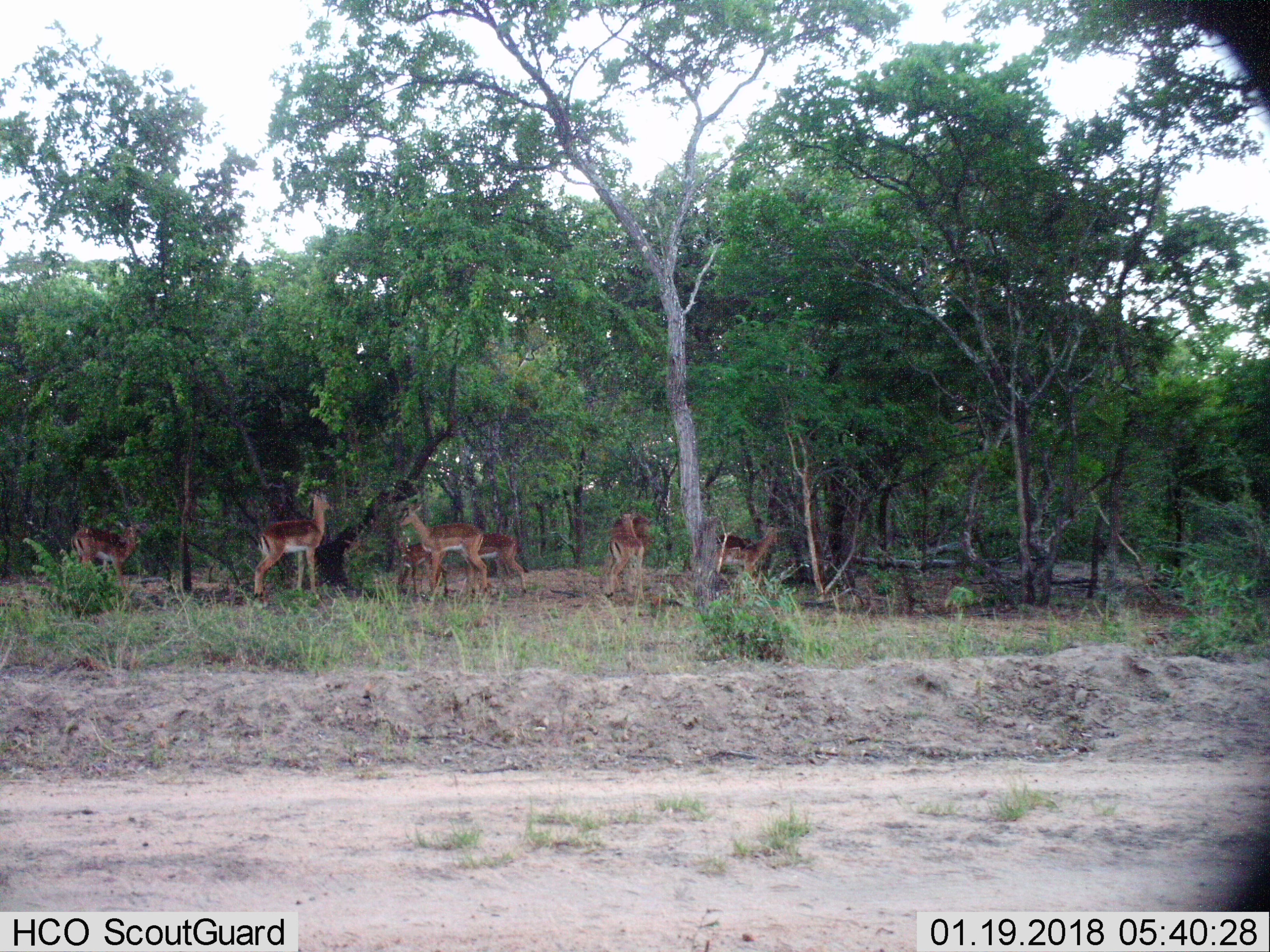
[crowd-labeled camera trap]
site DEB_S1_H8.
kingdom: Animalia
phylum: Chordata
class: Mammalia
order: Artiodactyla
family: Bovidae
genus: Aepyceros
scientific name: Aepyceros melampus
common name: impala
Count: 8.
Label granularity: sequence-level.